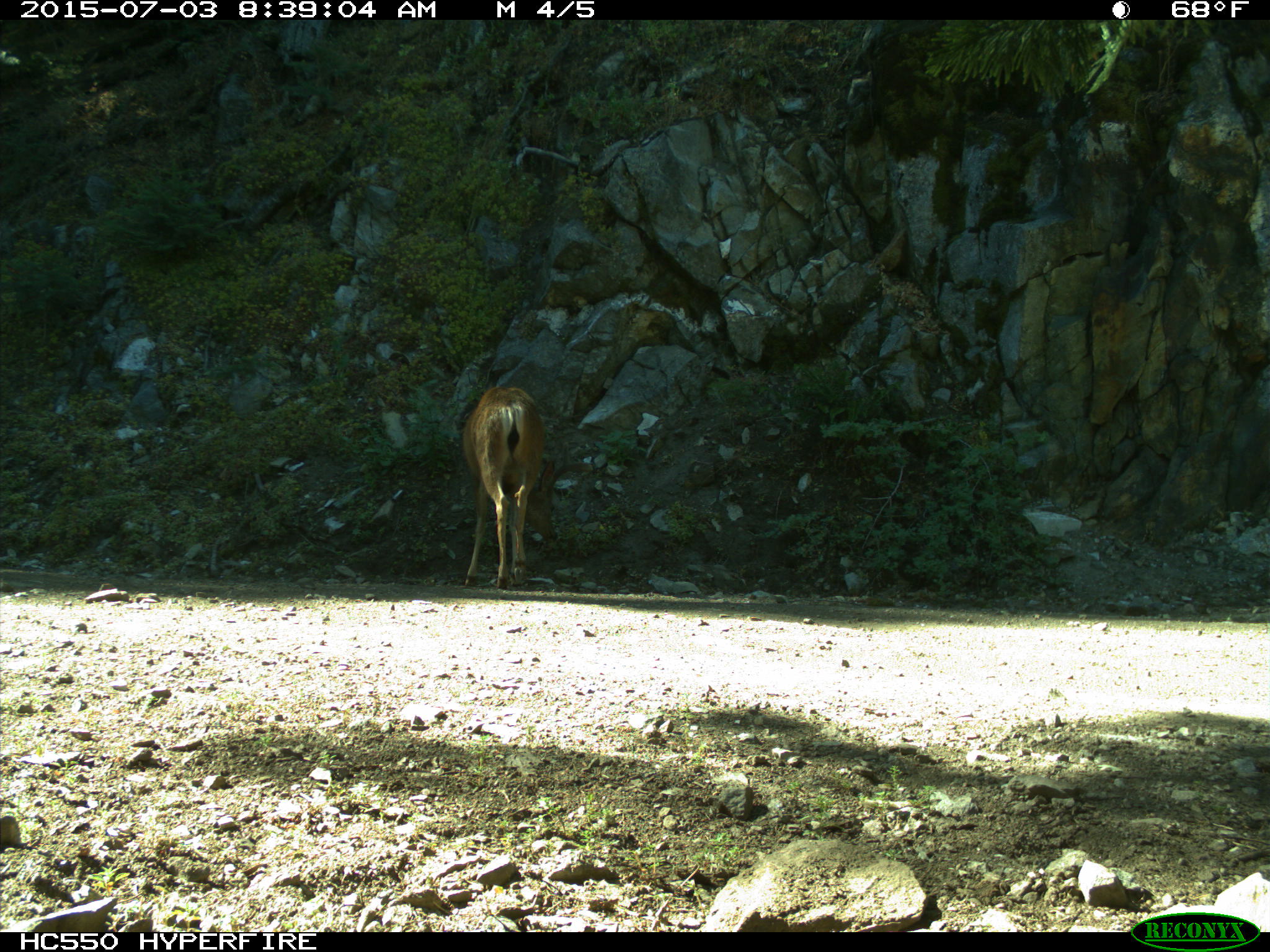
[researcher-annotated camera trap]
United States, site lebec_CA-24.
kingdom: Animalia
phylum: Chordata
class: Mammalia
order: Artiodactyla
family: Cervidae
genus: Odocoileus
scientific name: Odocoileus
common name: deer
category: unidentified deer